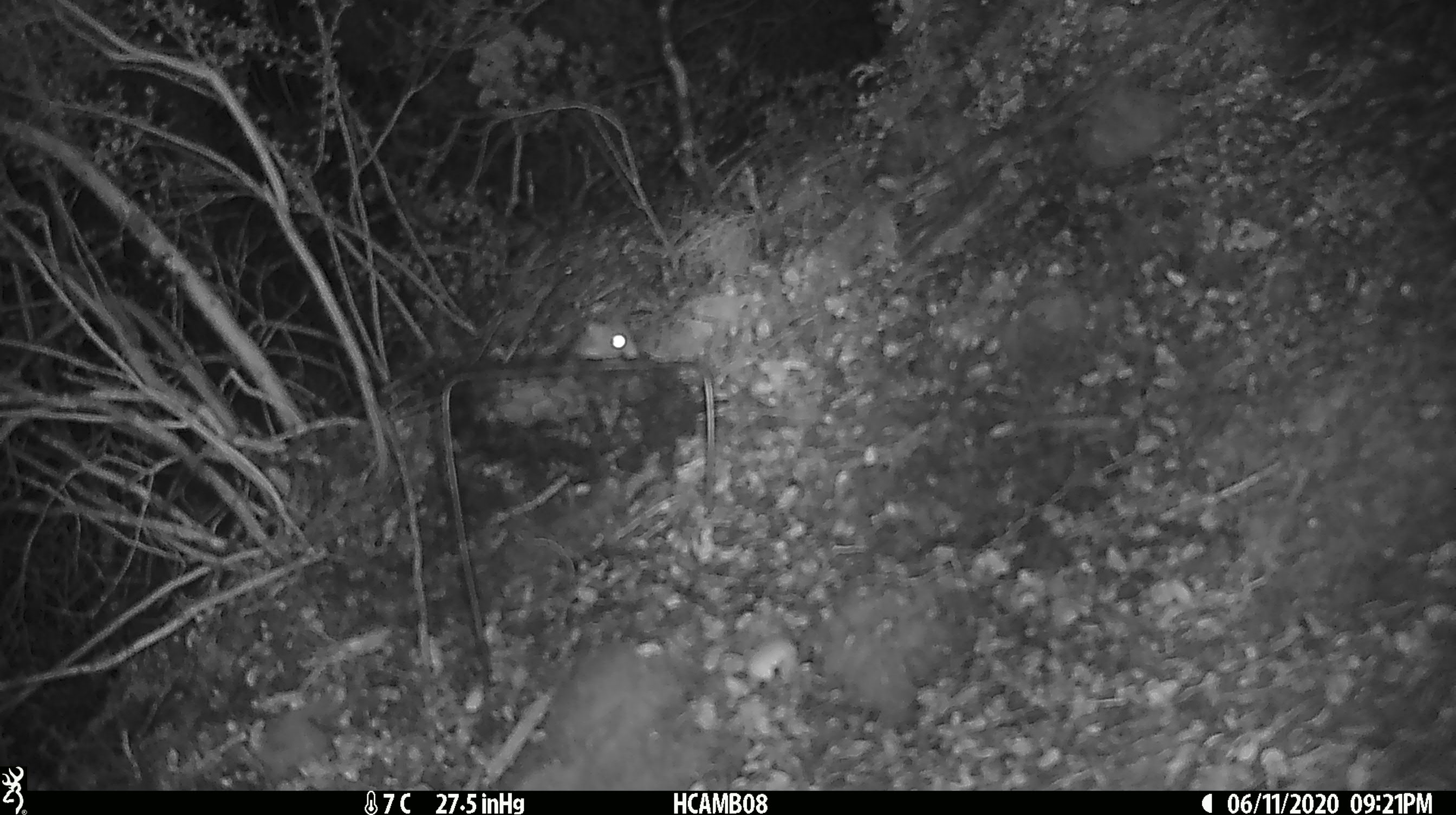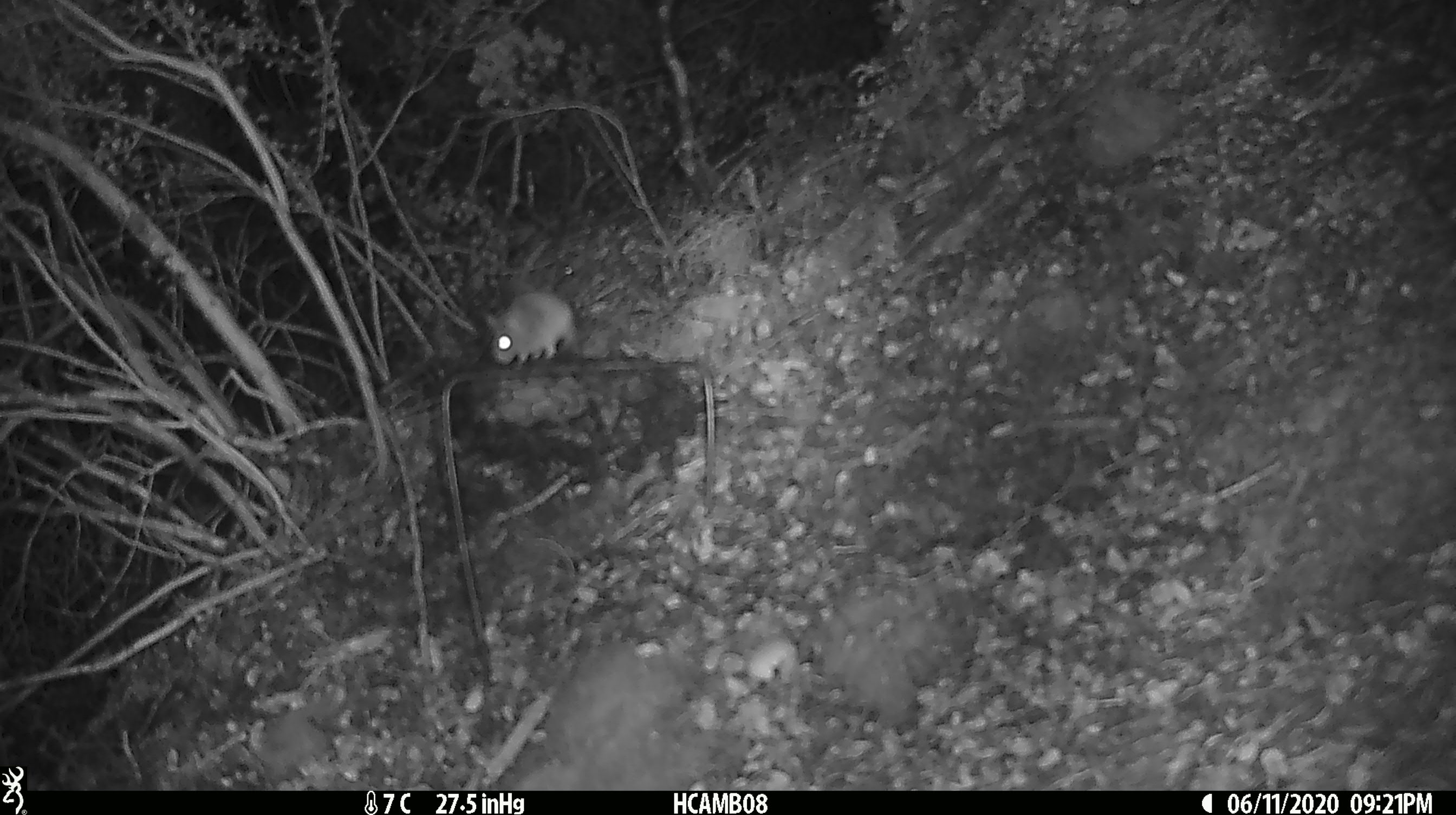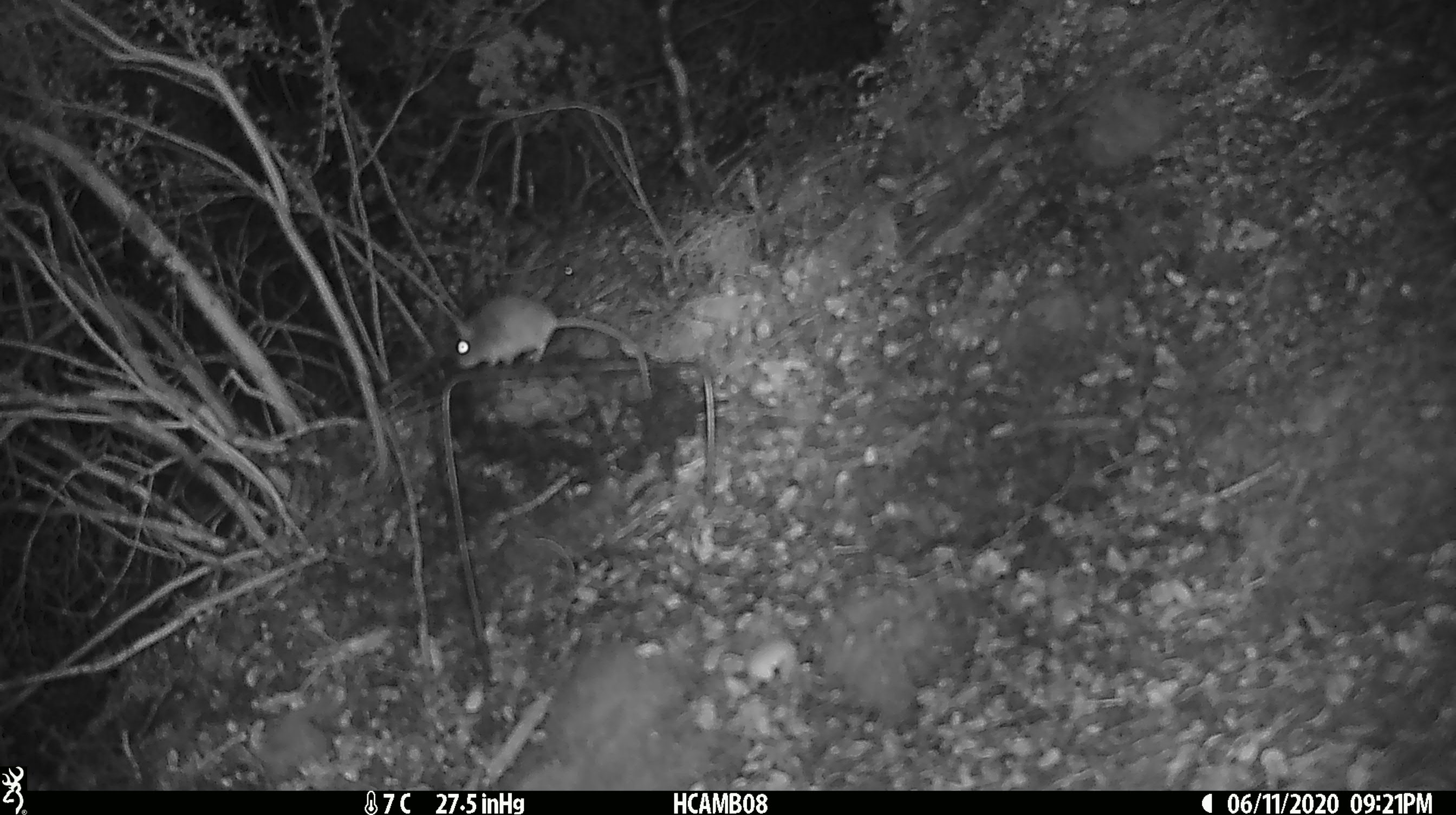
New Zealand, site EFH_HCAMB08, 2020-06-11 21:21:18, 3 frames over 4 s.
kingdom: Animalia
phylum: Chordata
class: Mammalia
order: Rodentia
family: Muridae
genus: Mus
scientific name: Mus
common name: mouse